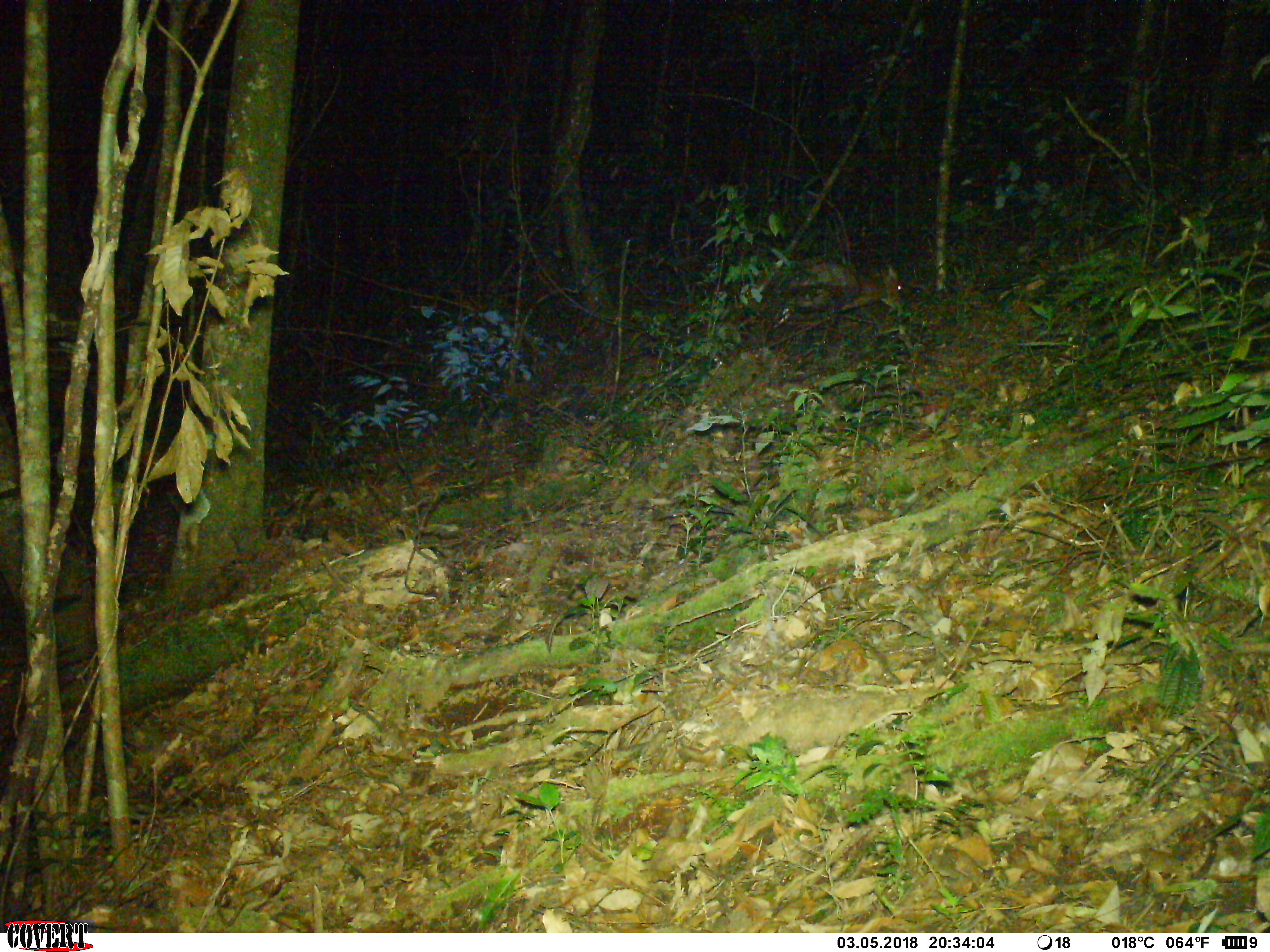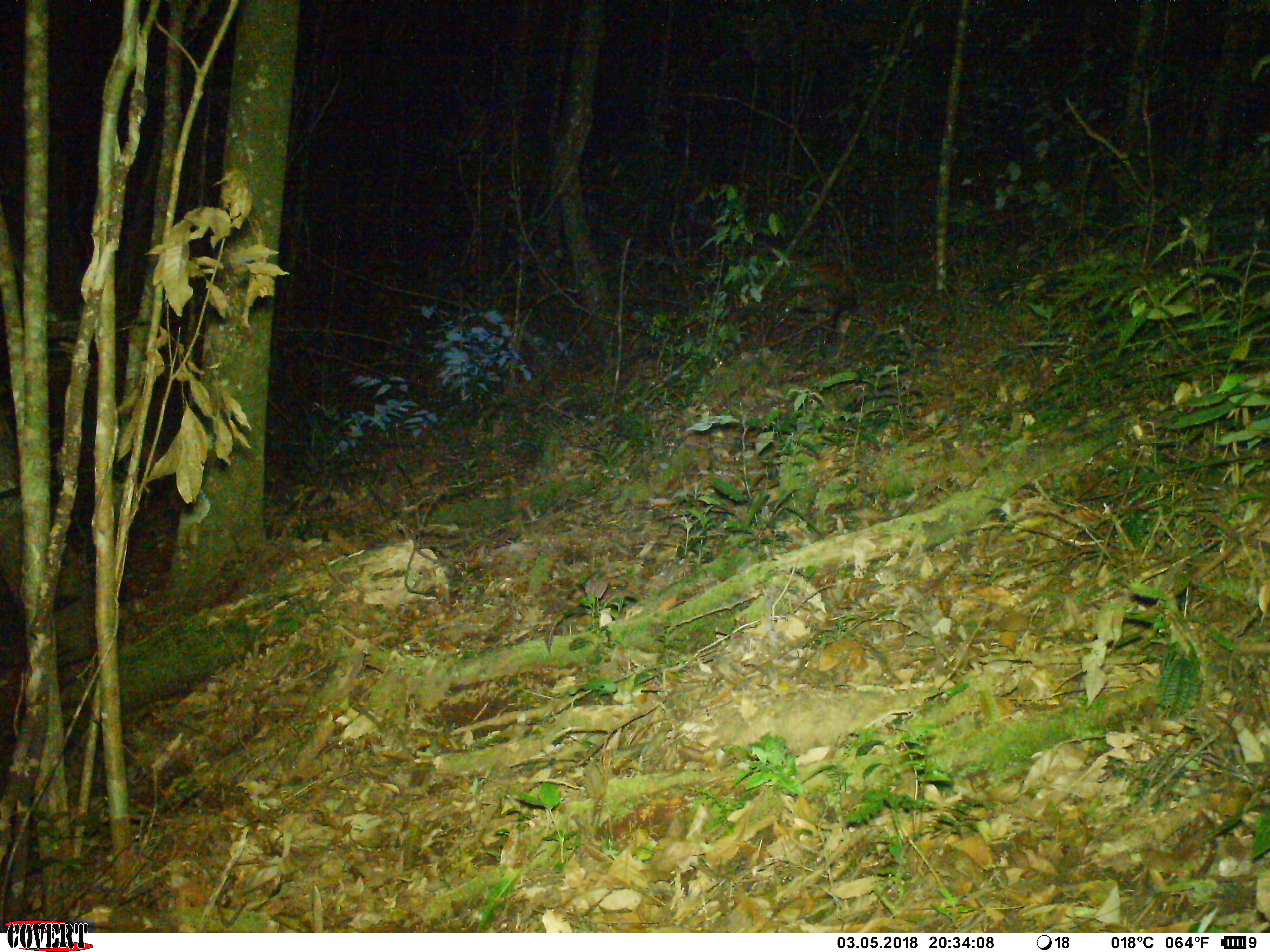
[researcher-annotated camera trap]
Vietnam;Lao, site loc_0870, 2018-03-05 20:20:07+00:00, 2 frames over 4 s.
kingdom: Animalia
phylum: Chordata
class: Mammalia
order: Artiodactyla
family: Cervidae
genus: Muntiacus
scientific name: Muntiacus rooseveltorum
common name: roosevelt's muntjac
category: roosevelts muntjac group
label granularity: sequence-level